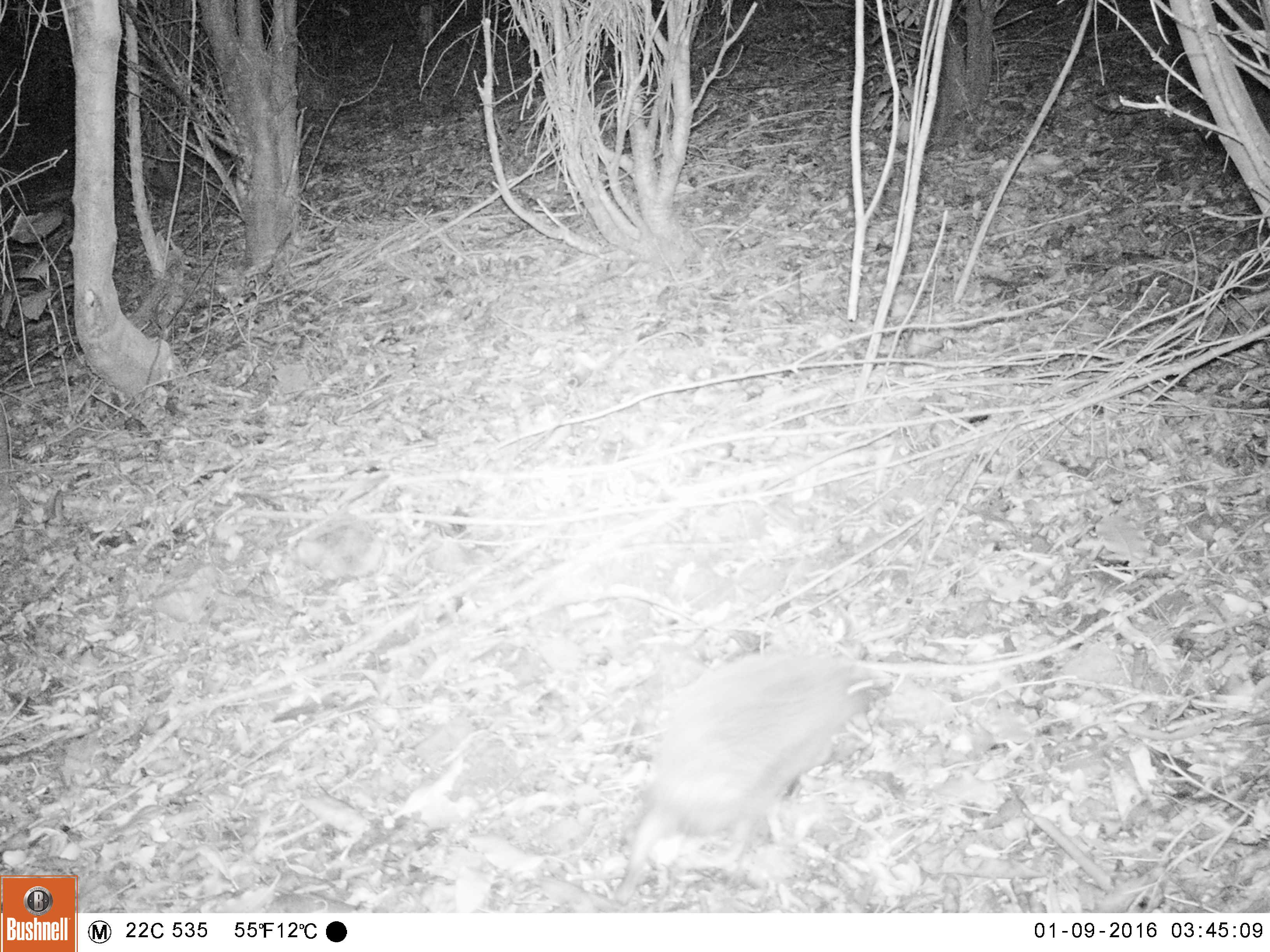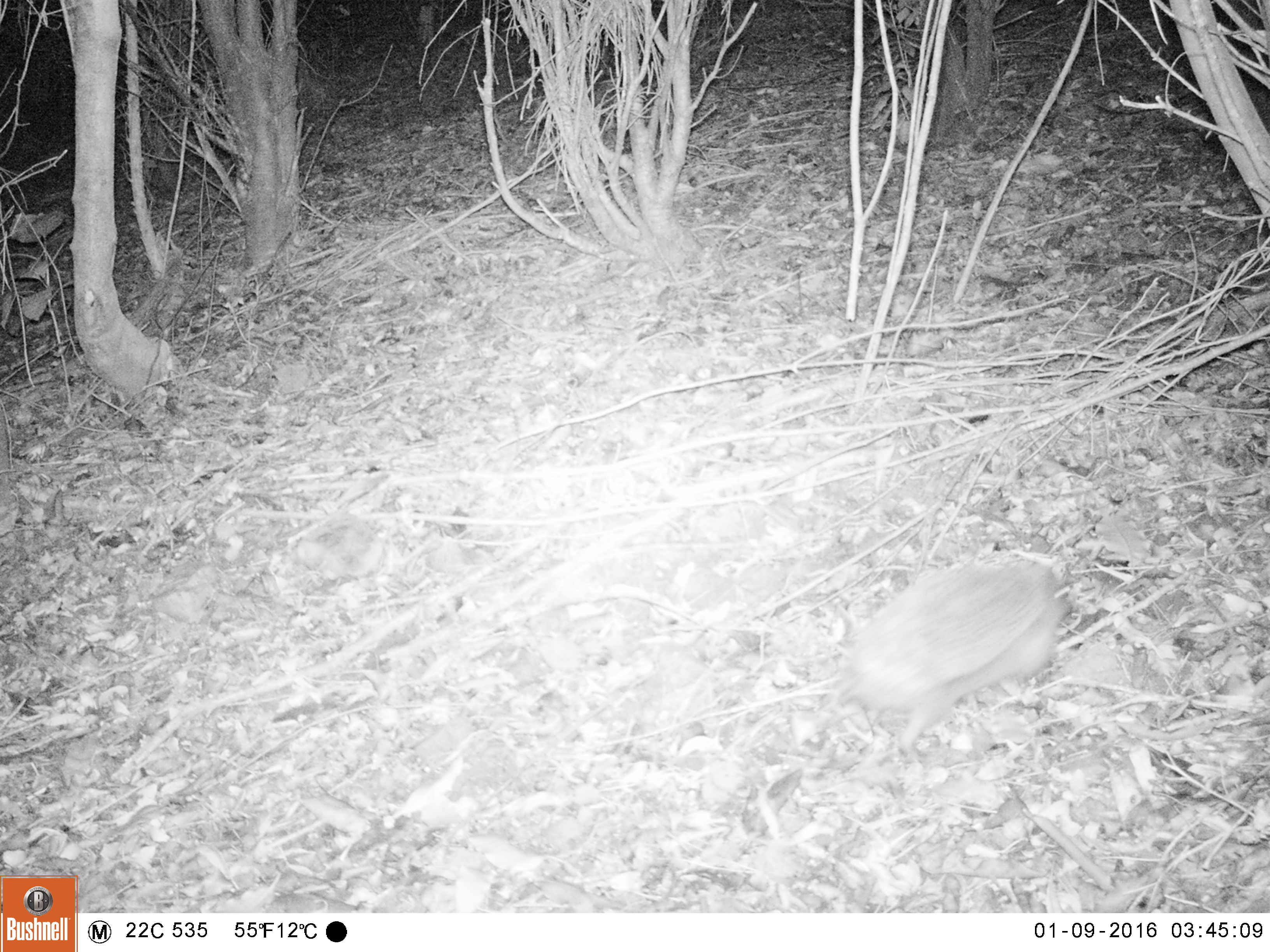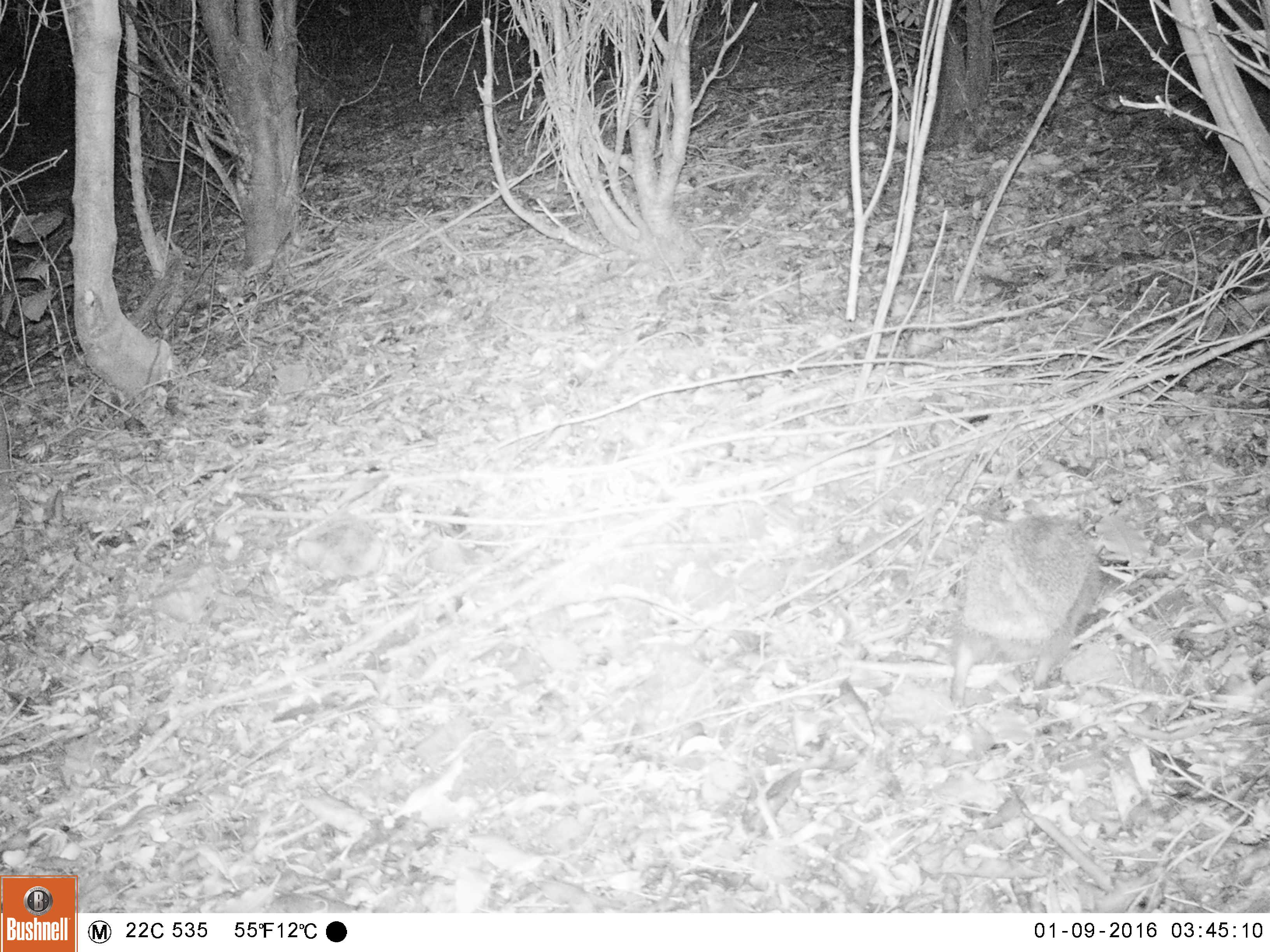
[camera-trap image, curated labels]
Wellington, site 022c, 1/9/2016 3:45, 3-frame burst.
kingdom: Animalia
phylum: Chordata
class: Mammalia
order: Eulipotyphla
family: Erinaceidae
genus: Erinaceus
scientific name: Erinaceus europaeus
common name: hedgehog